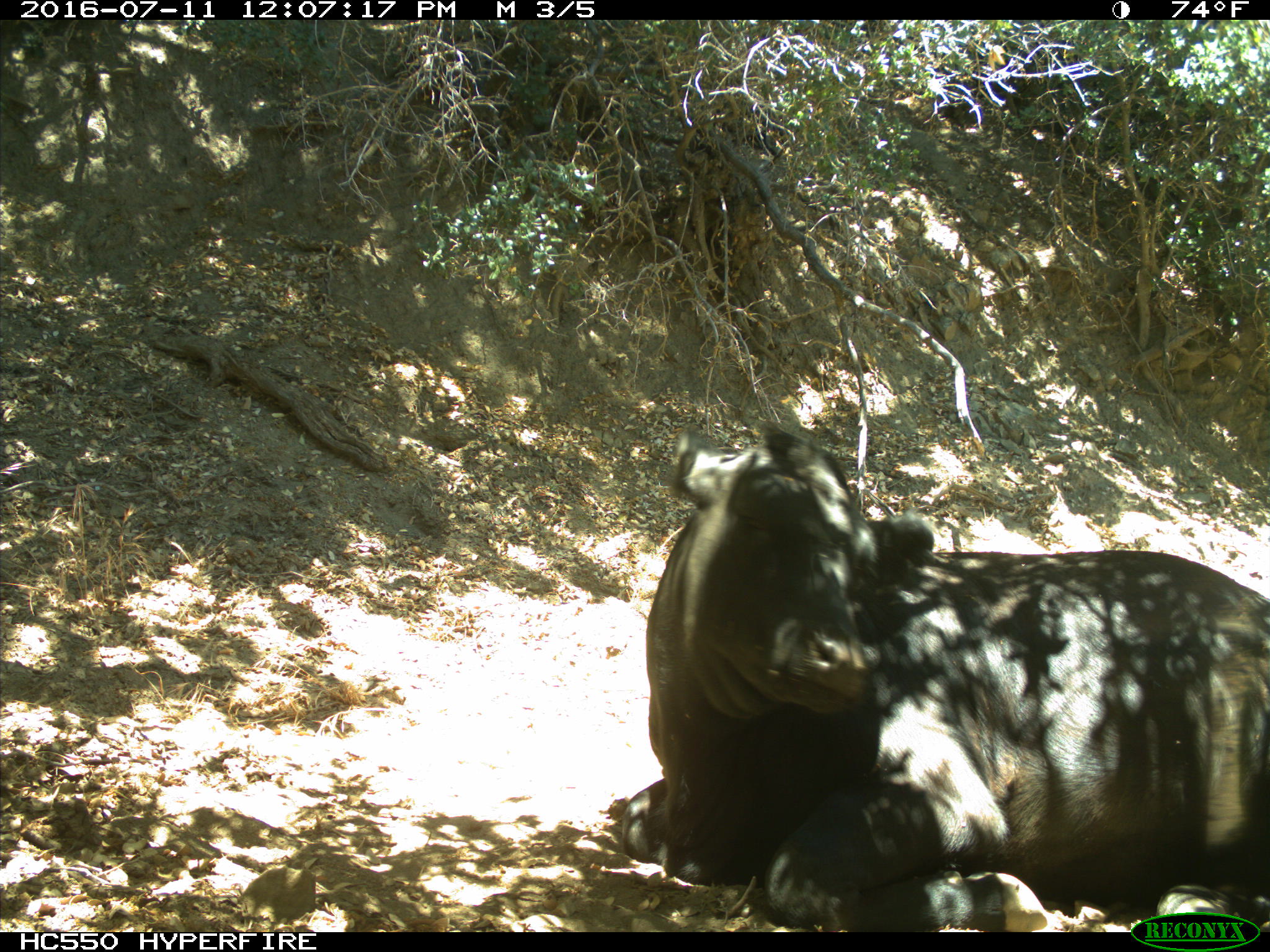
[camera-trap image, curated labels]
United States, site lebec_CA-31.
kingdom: Animalia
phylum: Chordata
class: Mammalia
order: Artiodactyla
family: Bovidae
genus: Bos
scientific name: Bos taurus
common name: domestic cow